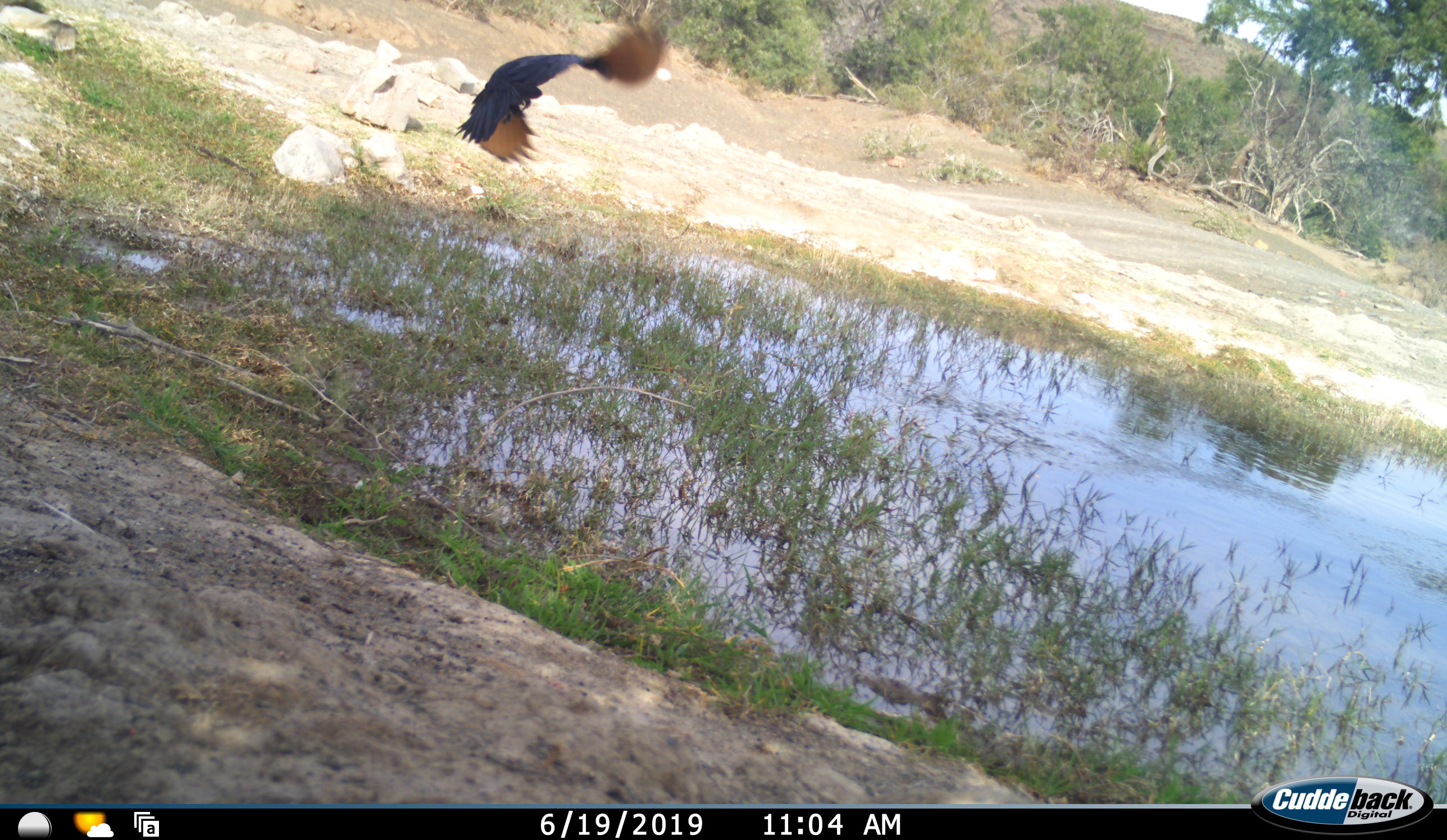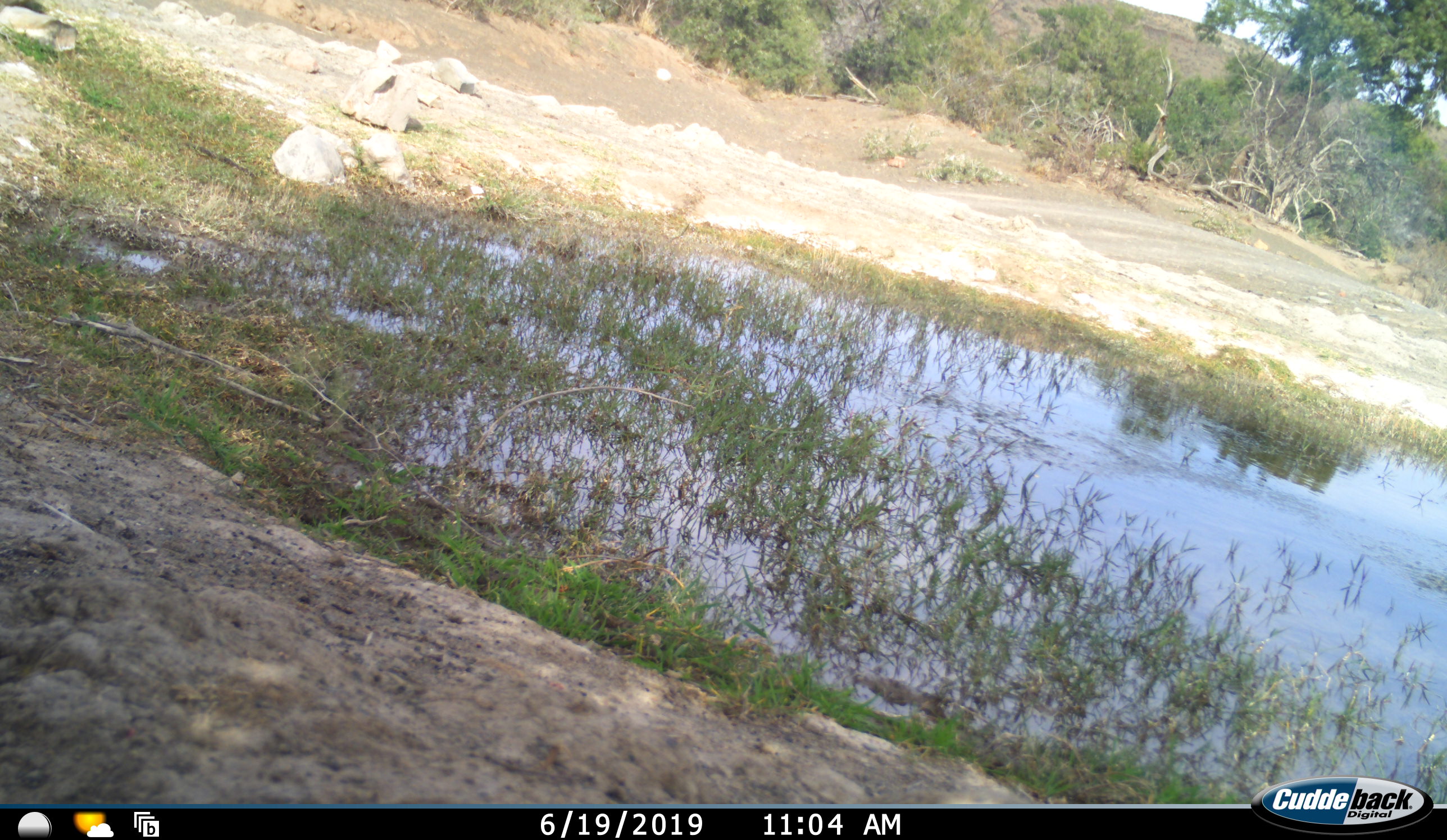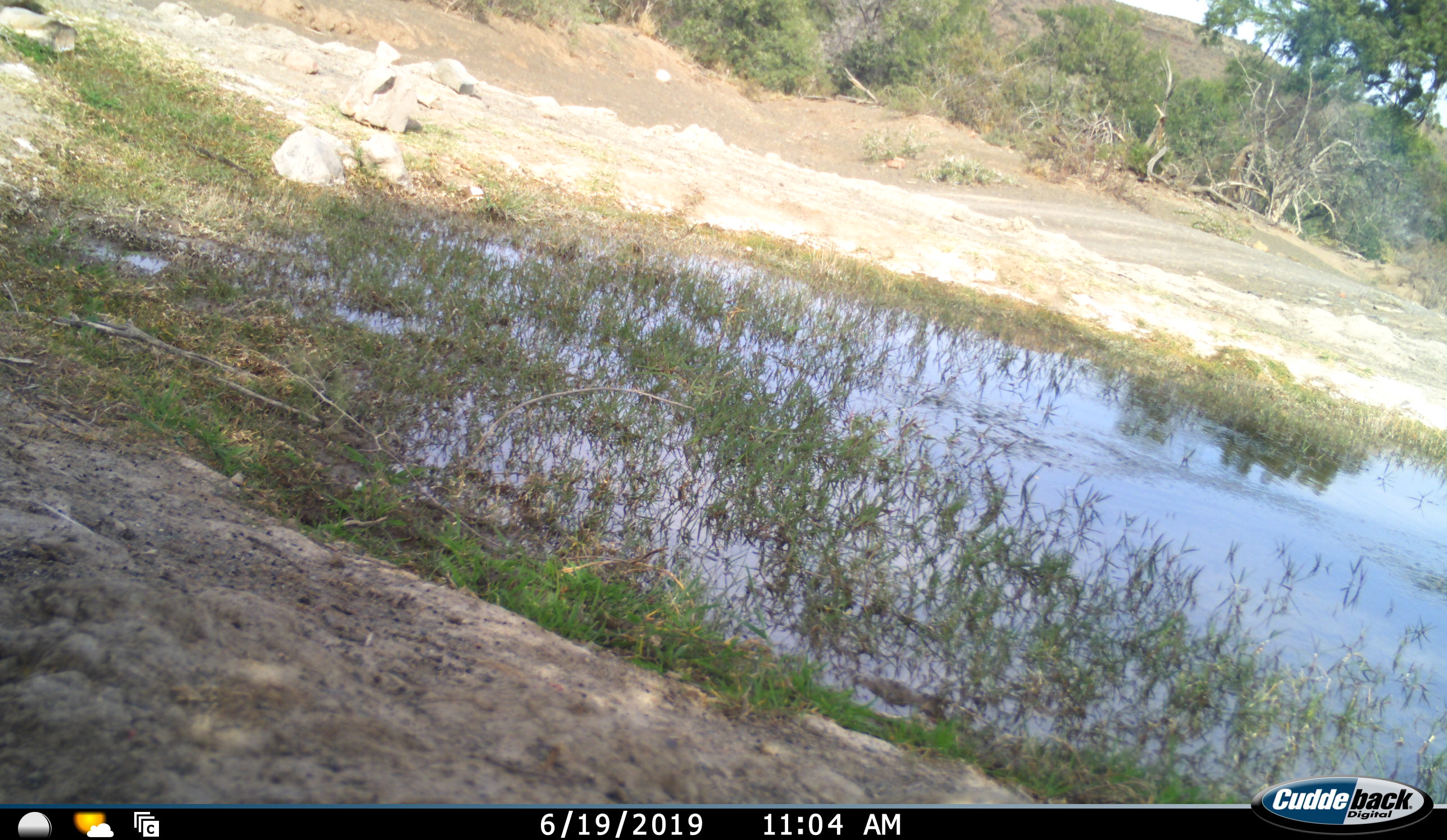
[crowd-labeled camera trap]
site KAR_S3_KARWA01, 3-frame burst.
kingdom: Animalia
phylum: Chordata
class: Aves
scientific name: Aves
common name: bird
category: birdother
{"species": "birdother (bird) (Aves)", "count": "1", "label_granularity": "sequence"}